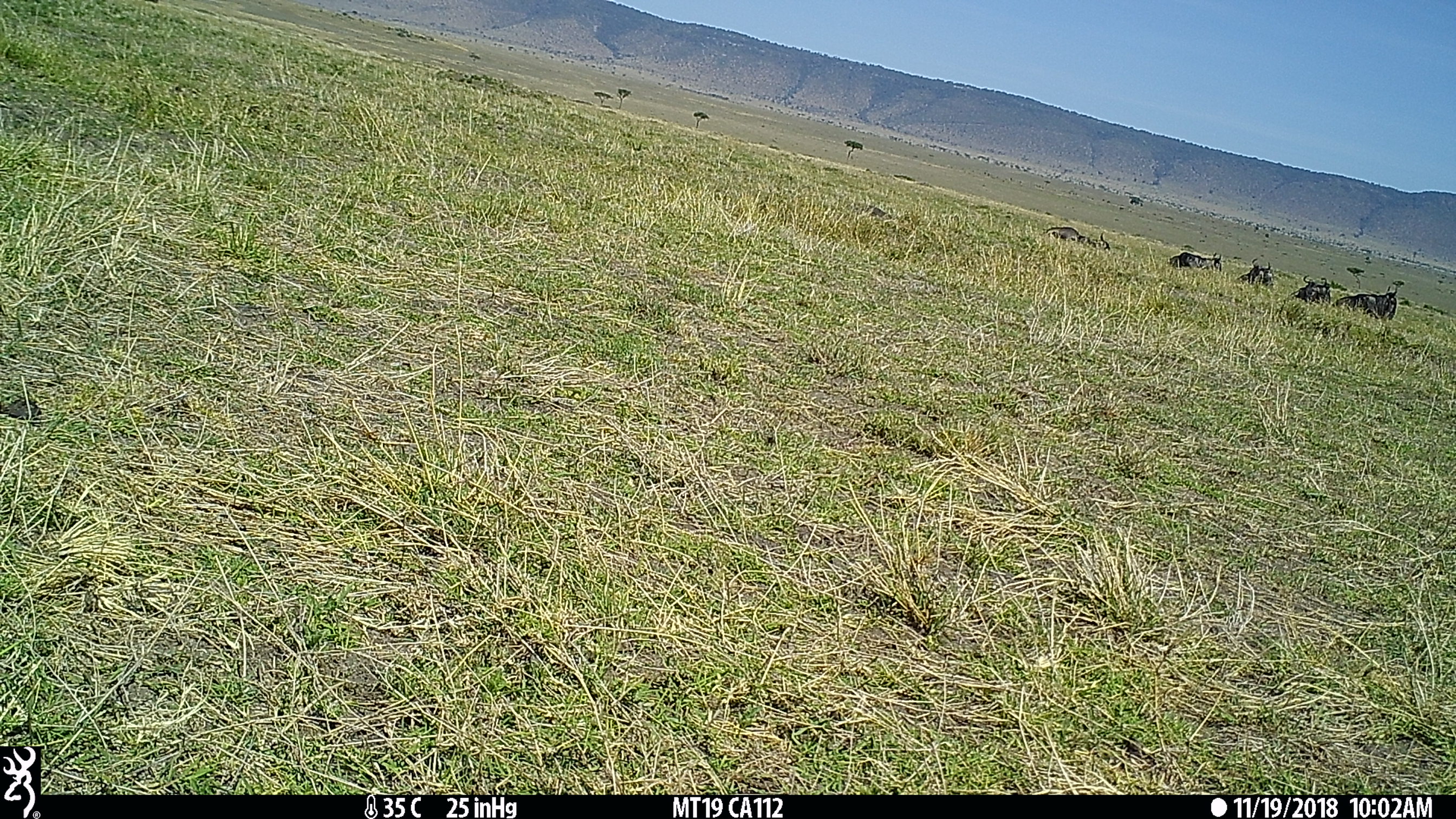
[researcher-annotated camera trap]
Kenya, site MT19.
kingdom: Animalia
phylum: Chordata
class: Mammalia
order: Artiodactyla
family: Bovidae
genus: Connochaetes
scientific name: Connochaetes taurinus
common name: blue wildebeest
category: wildebeest